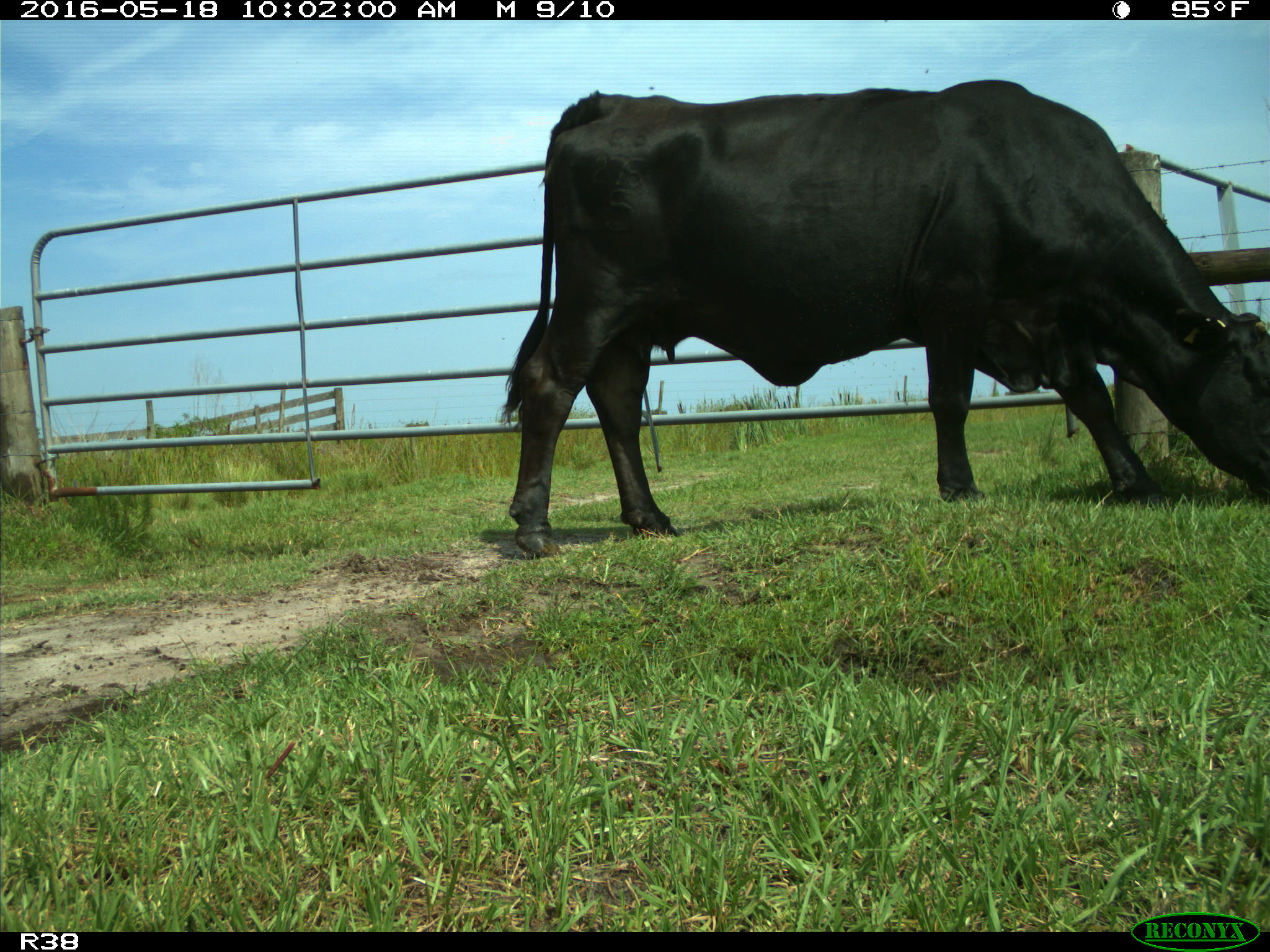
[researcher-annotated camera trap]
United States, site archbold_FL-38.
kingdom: Animalia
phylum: Chordata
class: Mammalia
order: Artiodactyla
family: Bovidae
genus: Bos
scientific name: Bos taurus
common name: domestic cow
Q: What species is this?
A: Bos taurus (domestic cow).